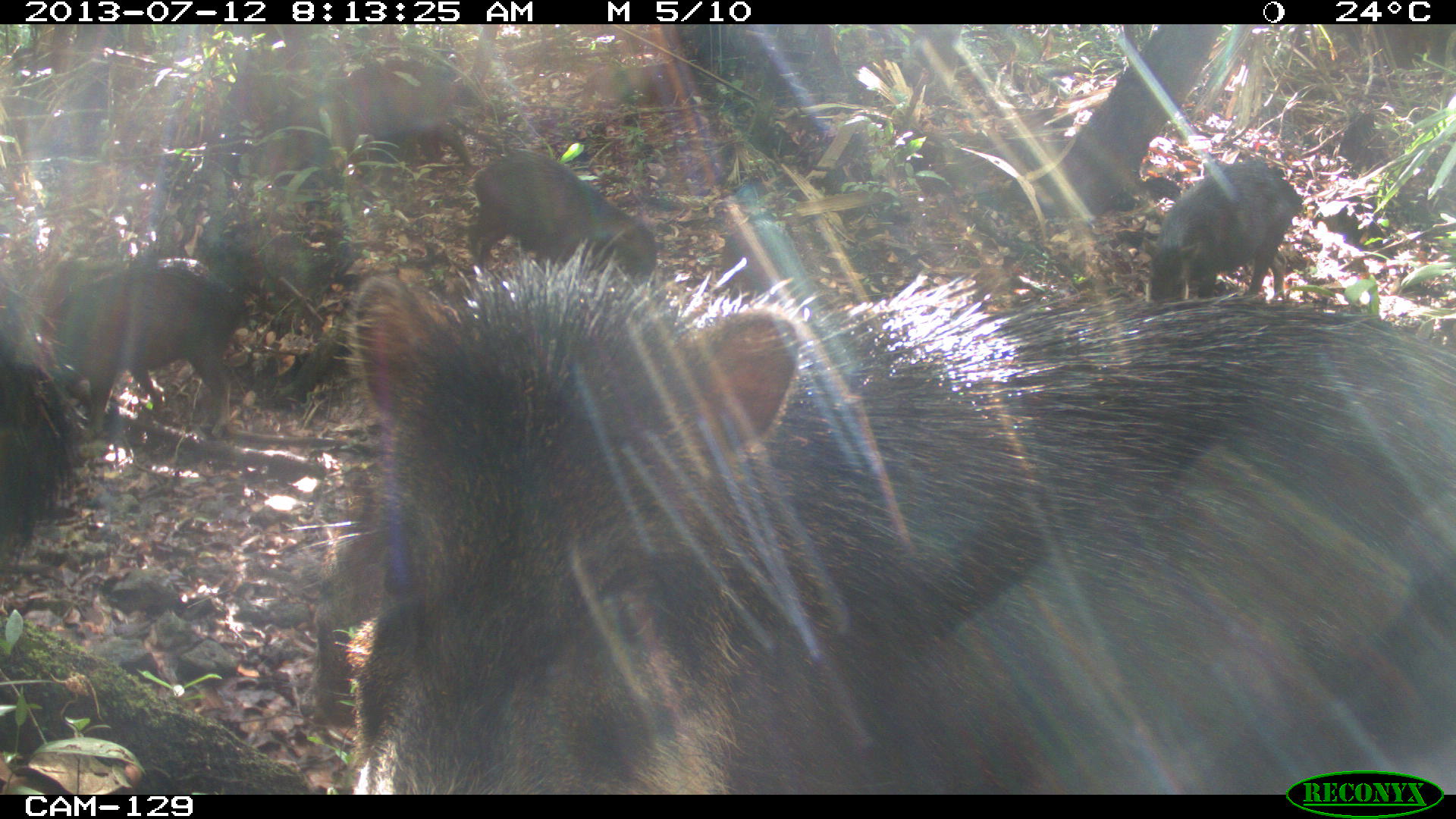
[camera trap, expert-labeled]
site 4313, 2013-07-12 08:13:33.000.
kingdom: Animalia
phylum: Chordata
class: Mammalia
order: Artiodactyla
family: Tayassuidae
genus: Tayassu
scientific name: Tayassu pecari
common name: white-lipped peccary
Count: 20.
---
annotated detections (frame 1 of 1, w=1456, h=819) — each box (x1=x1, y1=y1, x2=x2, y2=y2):
tayassu pecari: (x1=330, y1=236, x2=1455, y2=794); (x1=40, y1=254, x2=254, y2=435); (x1=253, y1=52, x2=482, y2=169); (x1=457, y1=146, x2=657, y2=276); (x1=1132, y1=152, x2=1305, y2=302); (x1=0, y1=333, x2=87, y2=564); (x1=311, y1=529, x2=383, y2=728); (x1=723, y1=219, x2=824, y2=321)